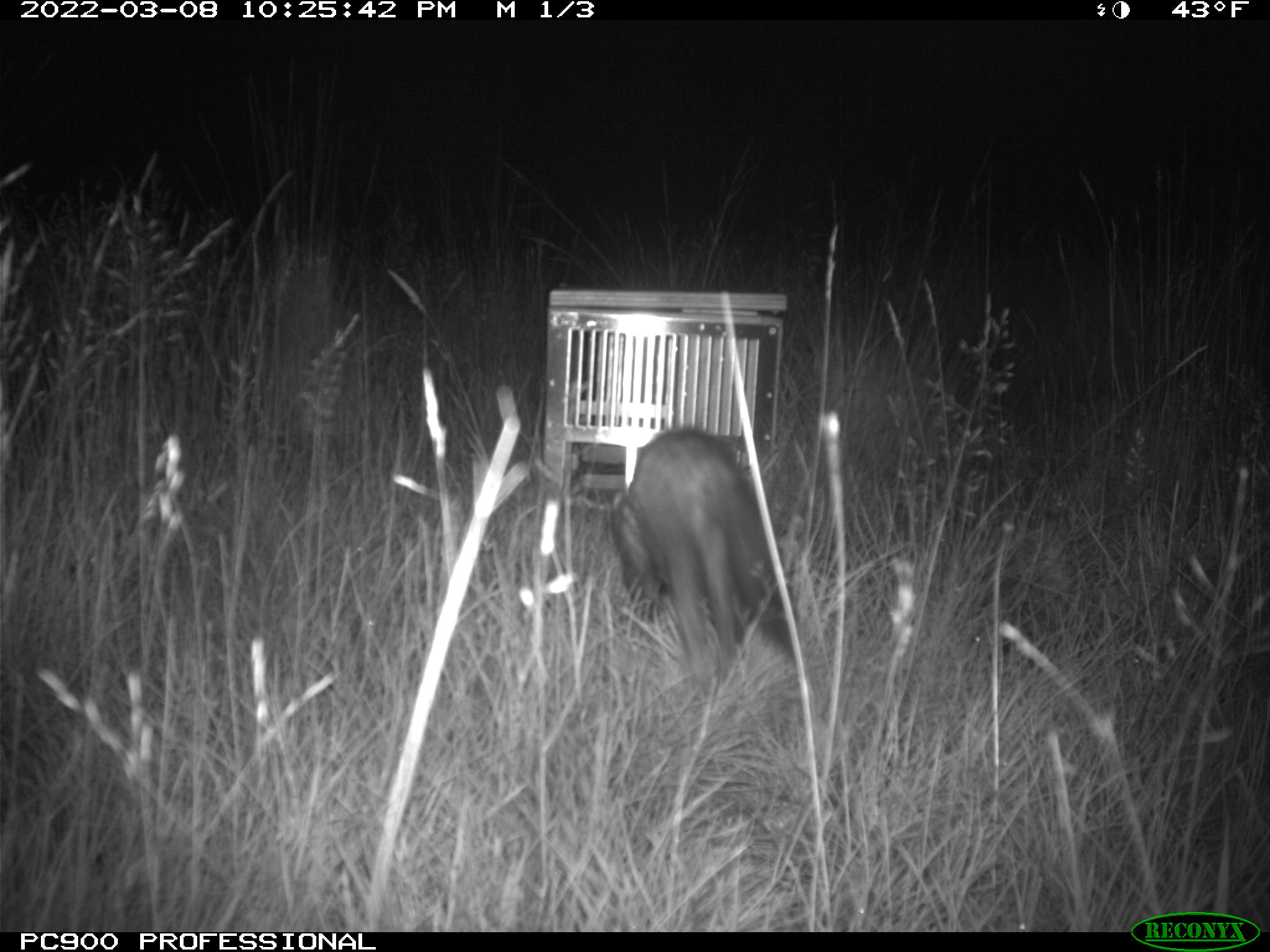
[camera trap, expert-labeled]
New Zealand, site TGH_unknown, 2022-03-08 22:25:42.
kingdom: Animalia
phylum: Chordata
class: Mammalia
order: Carnivora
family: Mustelidae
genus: Mustela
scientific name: Mustela furo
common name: ferret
Ferret (Mustela furo).